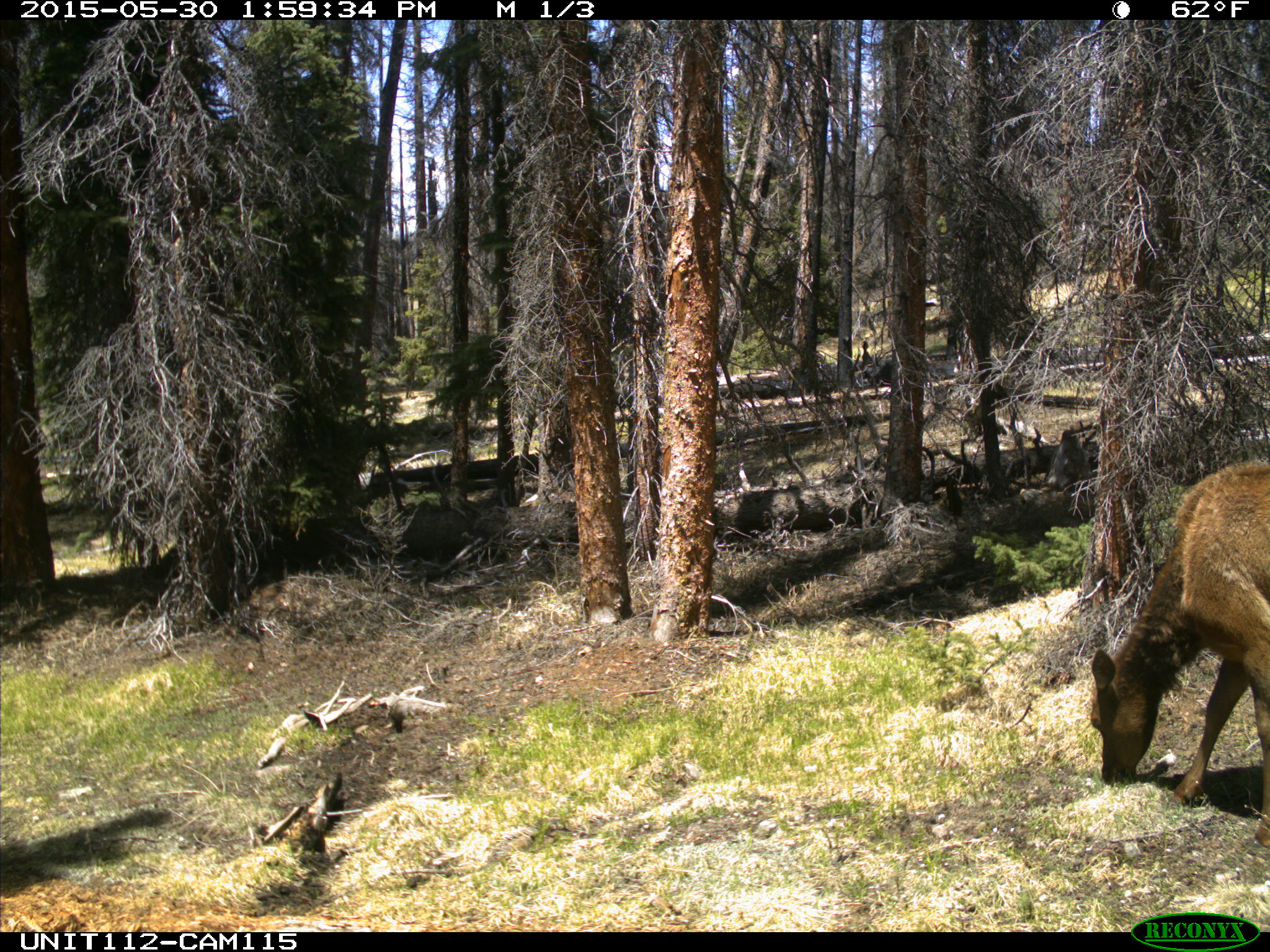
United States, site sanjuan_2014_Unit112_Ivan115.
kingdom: Animalia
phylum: Chordata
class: Mammalia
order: Artiodactyla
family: Cervidae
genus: Cervus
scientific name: Cervus elaphus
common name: red deer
Cervus elaphus (red deer).